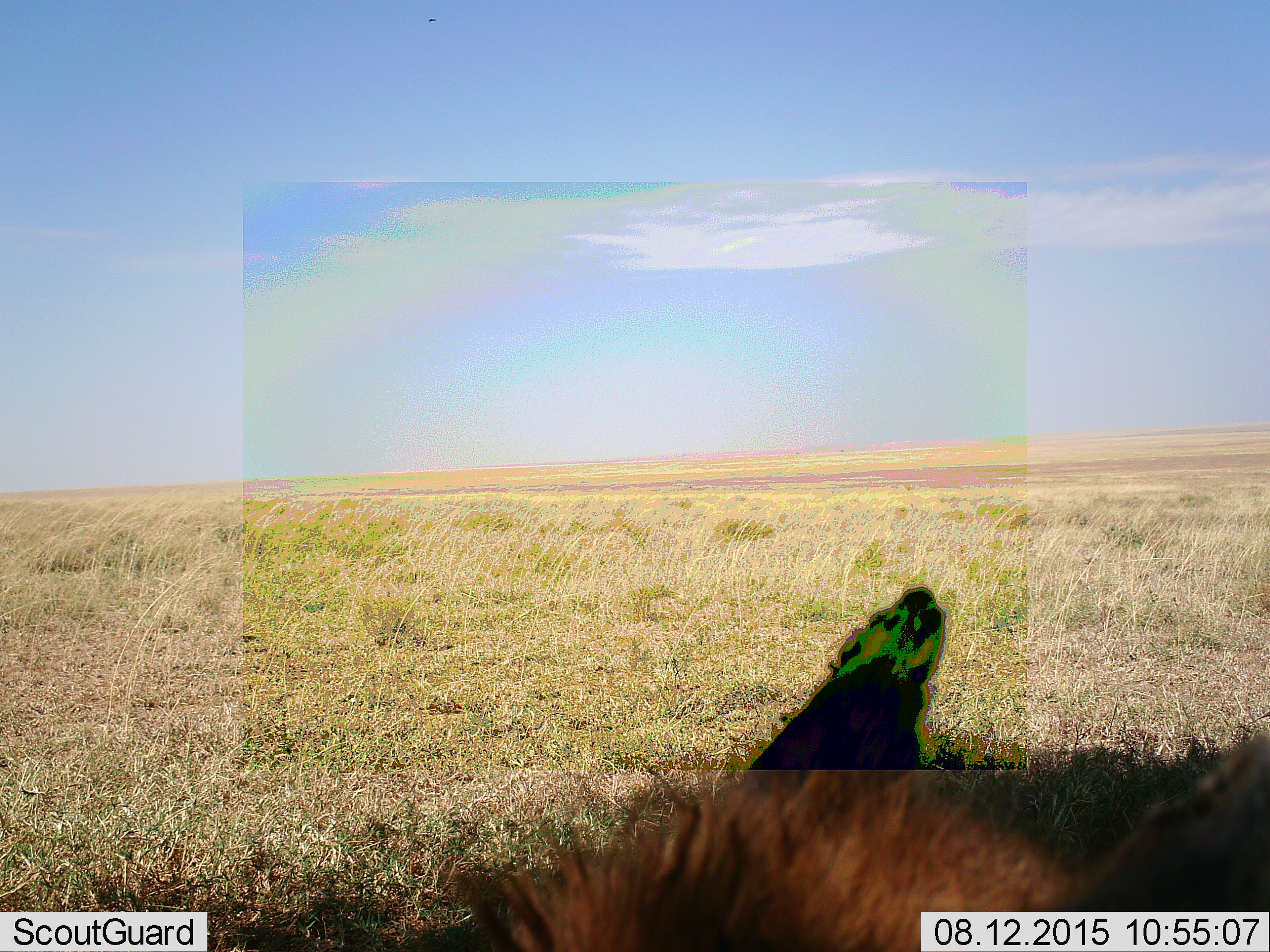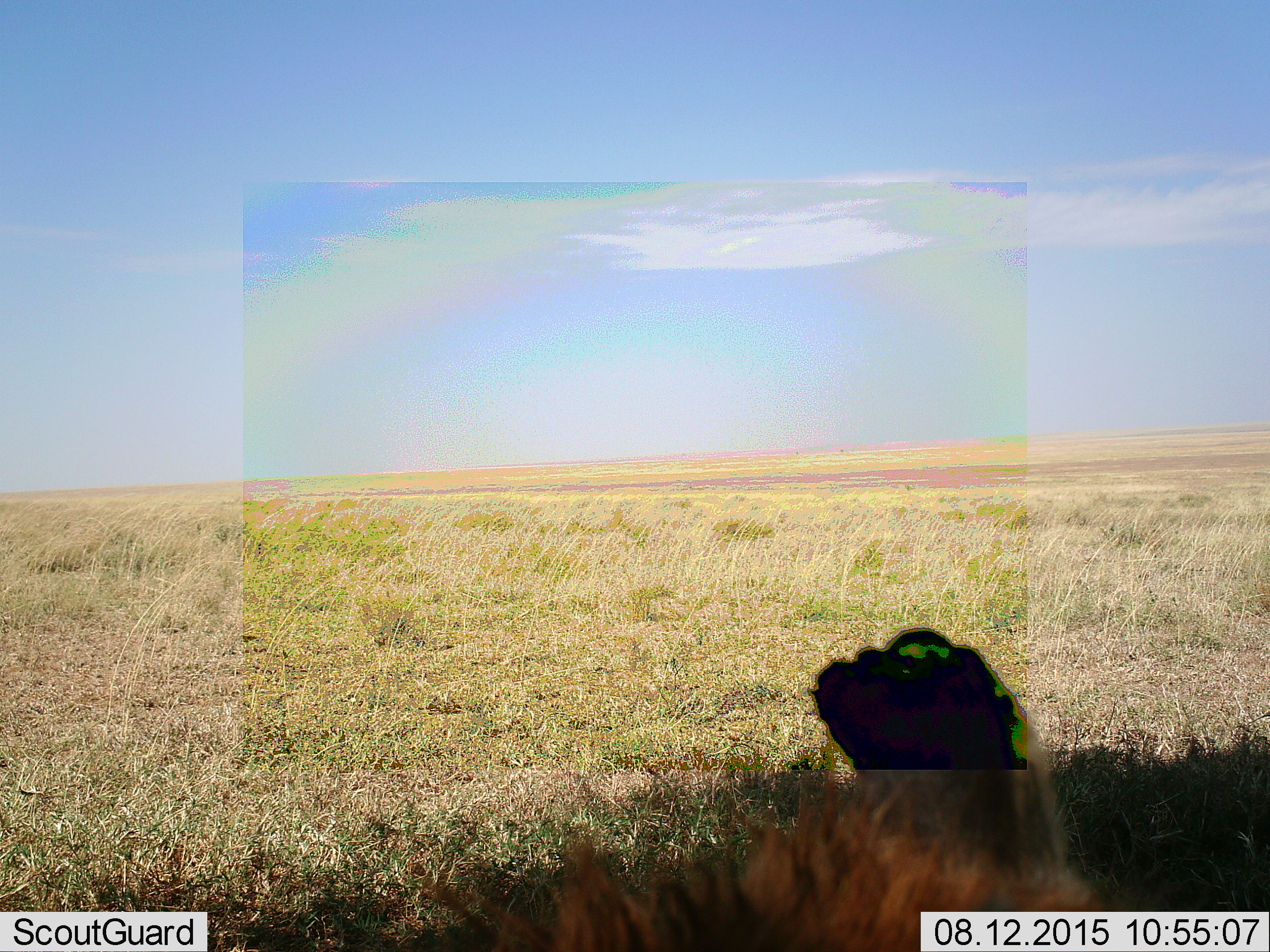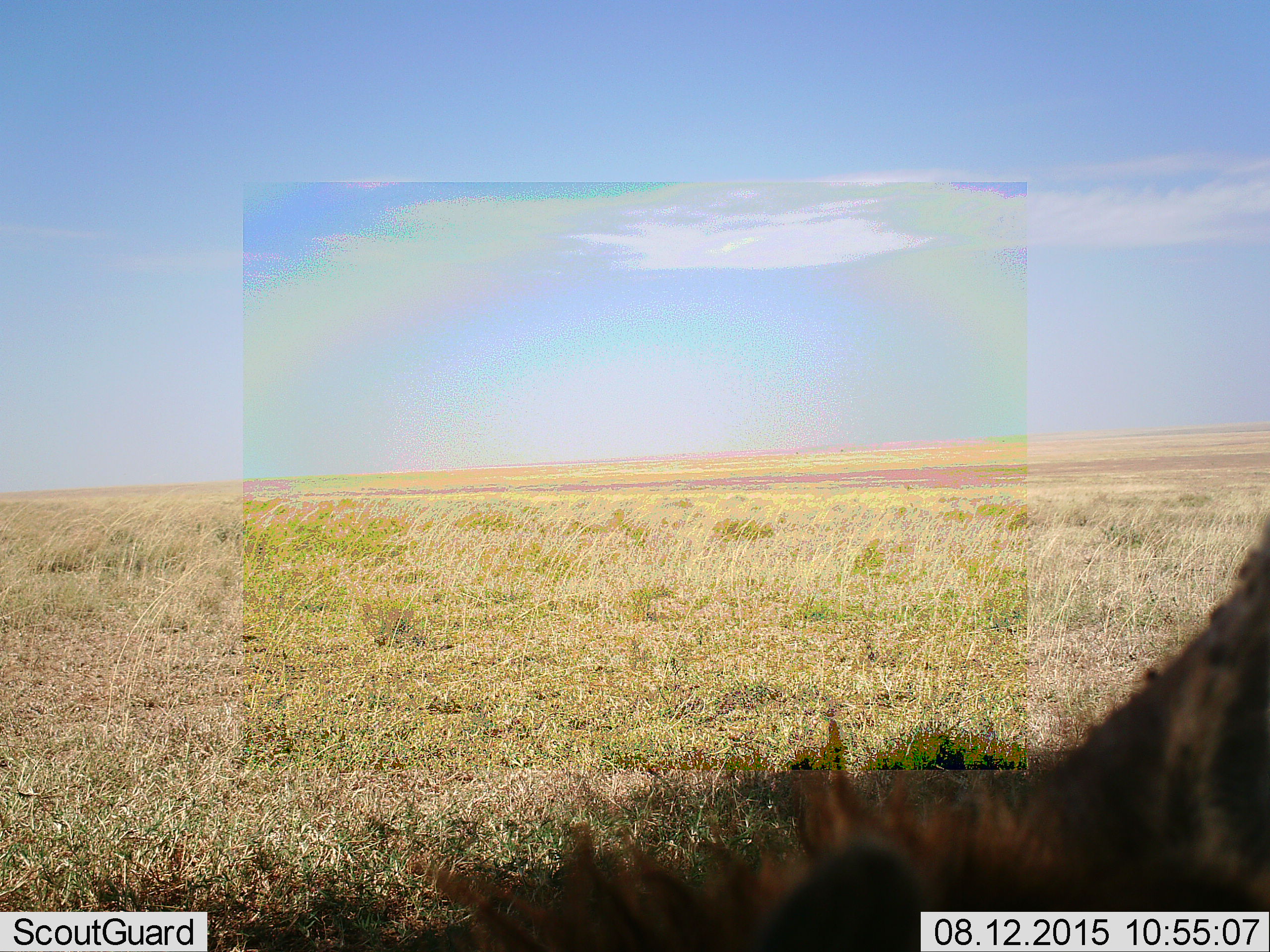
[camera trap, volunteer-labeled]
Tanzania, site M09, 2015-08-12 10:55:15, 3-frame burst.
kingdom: Animalia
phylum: Chordata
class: Mammalia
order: Carnivora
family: Felidae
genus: Panthera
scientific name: Panthera leo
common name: lion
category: lionmale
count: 1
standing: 25%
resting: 75%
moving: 0%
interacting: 0%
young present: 0%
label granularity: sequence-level